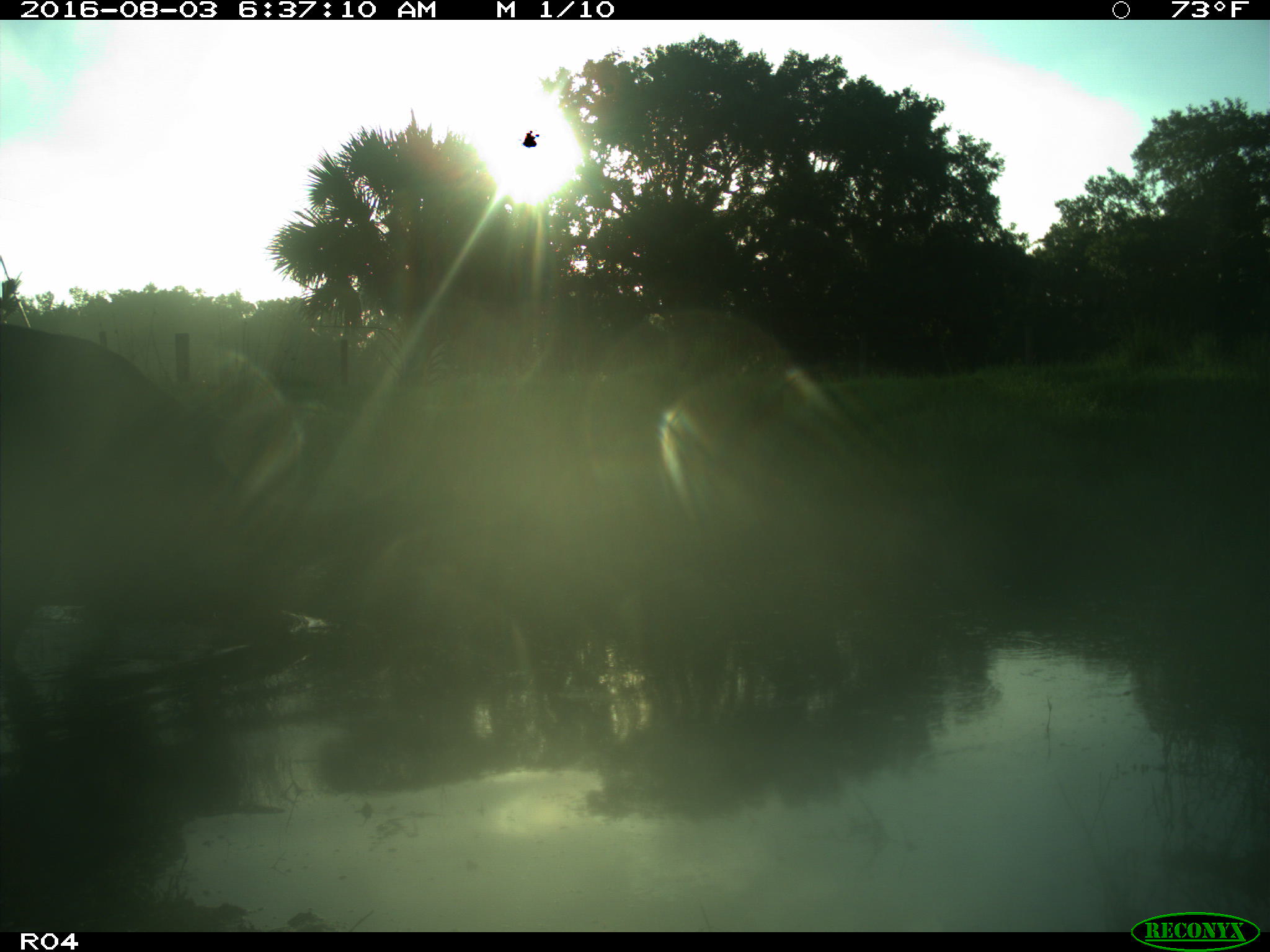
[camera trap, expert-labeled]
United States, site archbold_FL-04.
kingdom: Animalia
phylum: Chordata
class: Mammalia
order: Artiodactyla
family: Bovidae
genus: Bos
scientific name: Bos taurus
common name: domestic cow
Bos taurus (domestic cow).